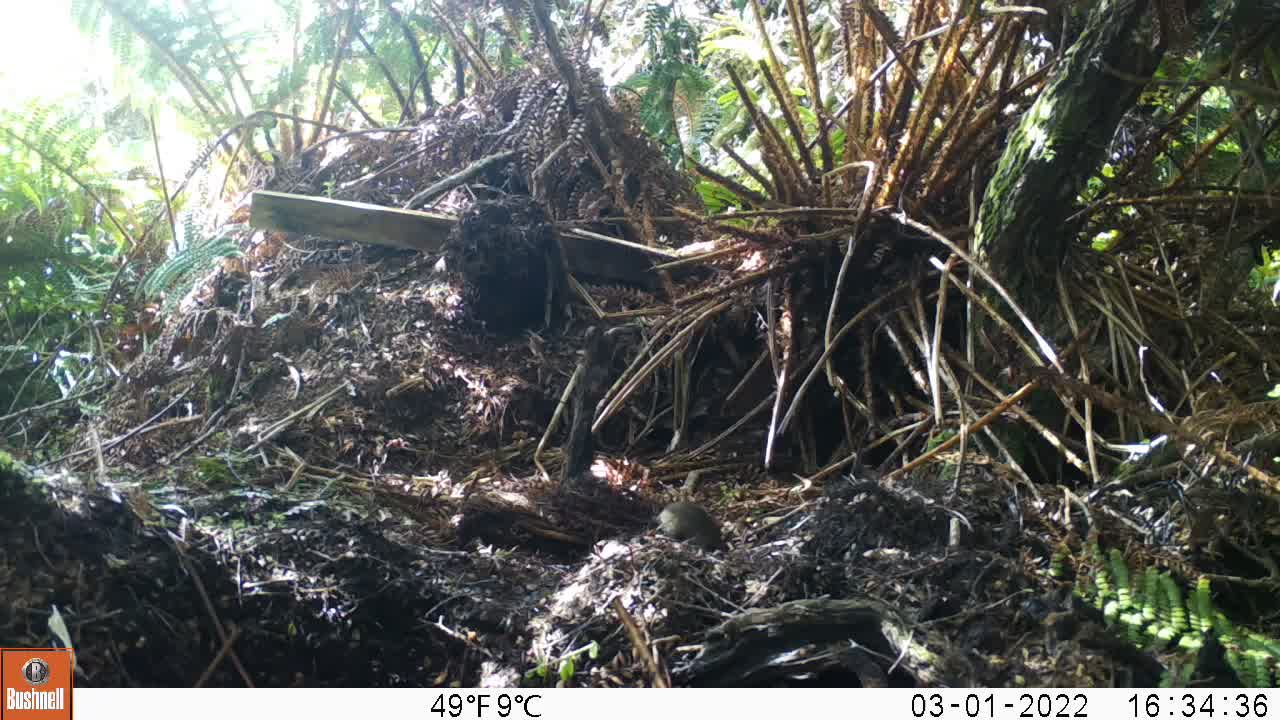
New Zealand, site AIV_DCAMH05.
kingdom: Animalia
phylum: Chordata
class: Mammalia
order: Rodentia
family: Muridae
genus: Mus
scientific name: Mus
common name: mouse